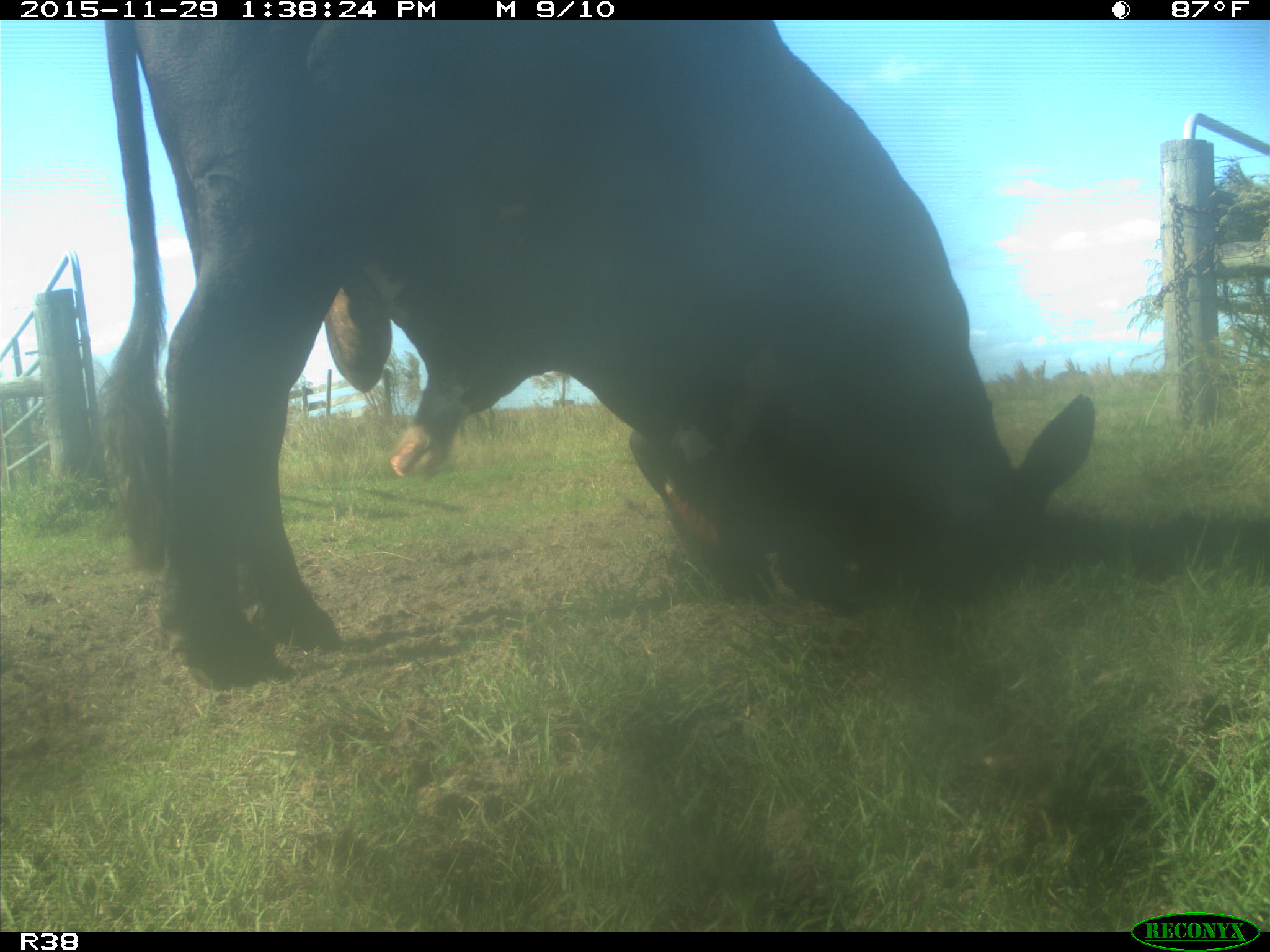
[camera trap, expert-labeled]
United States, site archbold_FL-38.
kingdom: Animalia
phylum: Chordata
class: Mammalia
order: Artiodactyla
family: Bovidae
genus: Bos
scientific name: Bos taurus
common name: domestic cow